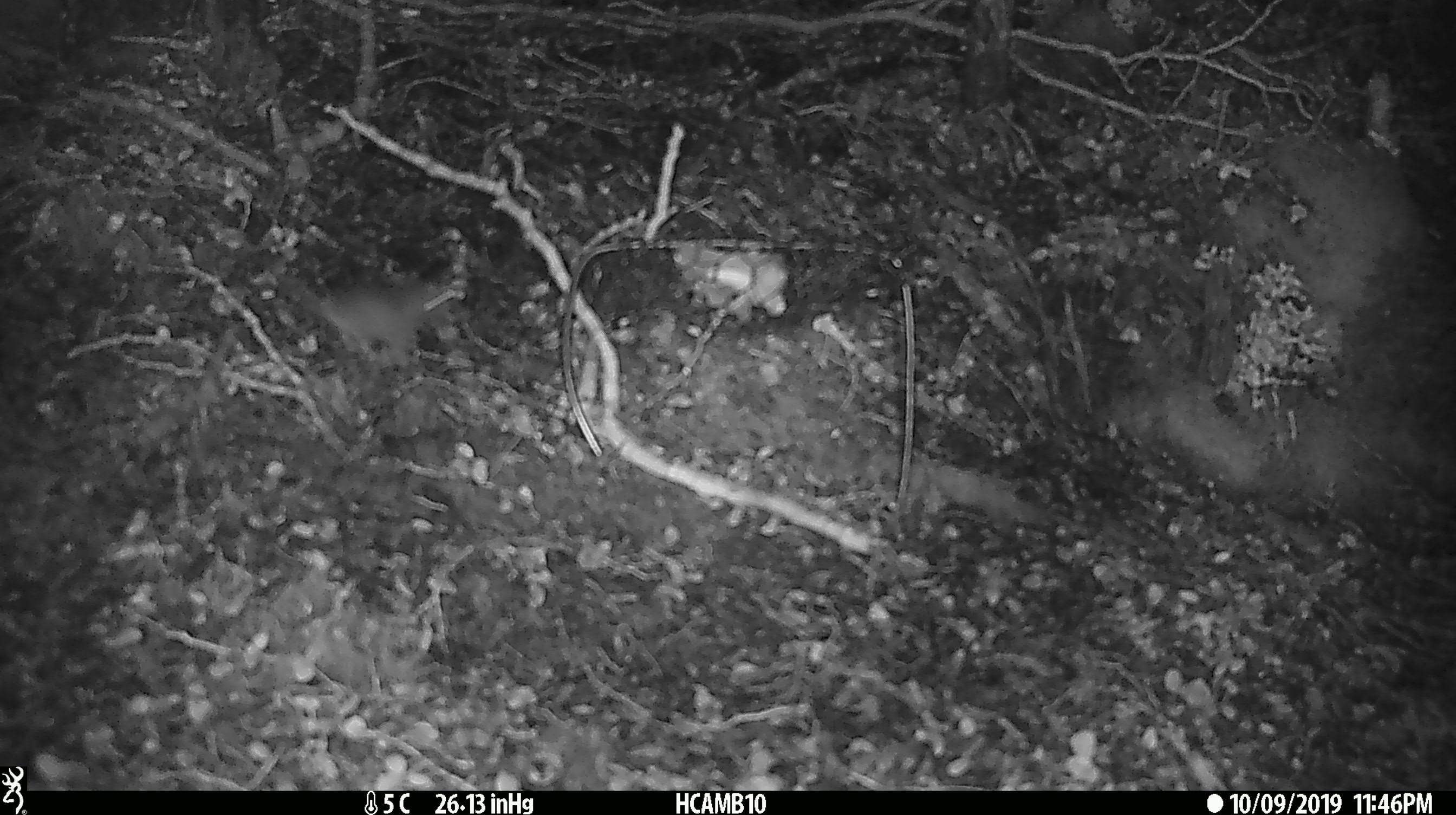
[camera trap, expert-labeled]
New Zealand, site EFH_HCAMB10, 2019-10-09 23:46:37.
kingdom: Animalia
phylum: Chordata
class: Mammalia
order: Rodentia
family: Muridae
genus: Mus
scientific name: Mus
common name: mouse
Mouse (Mus).